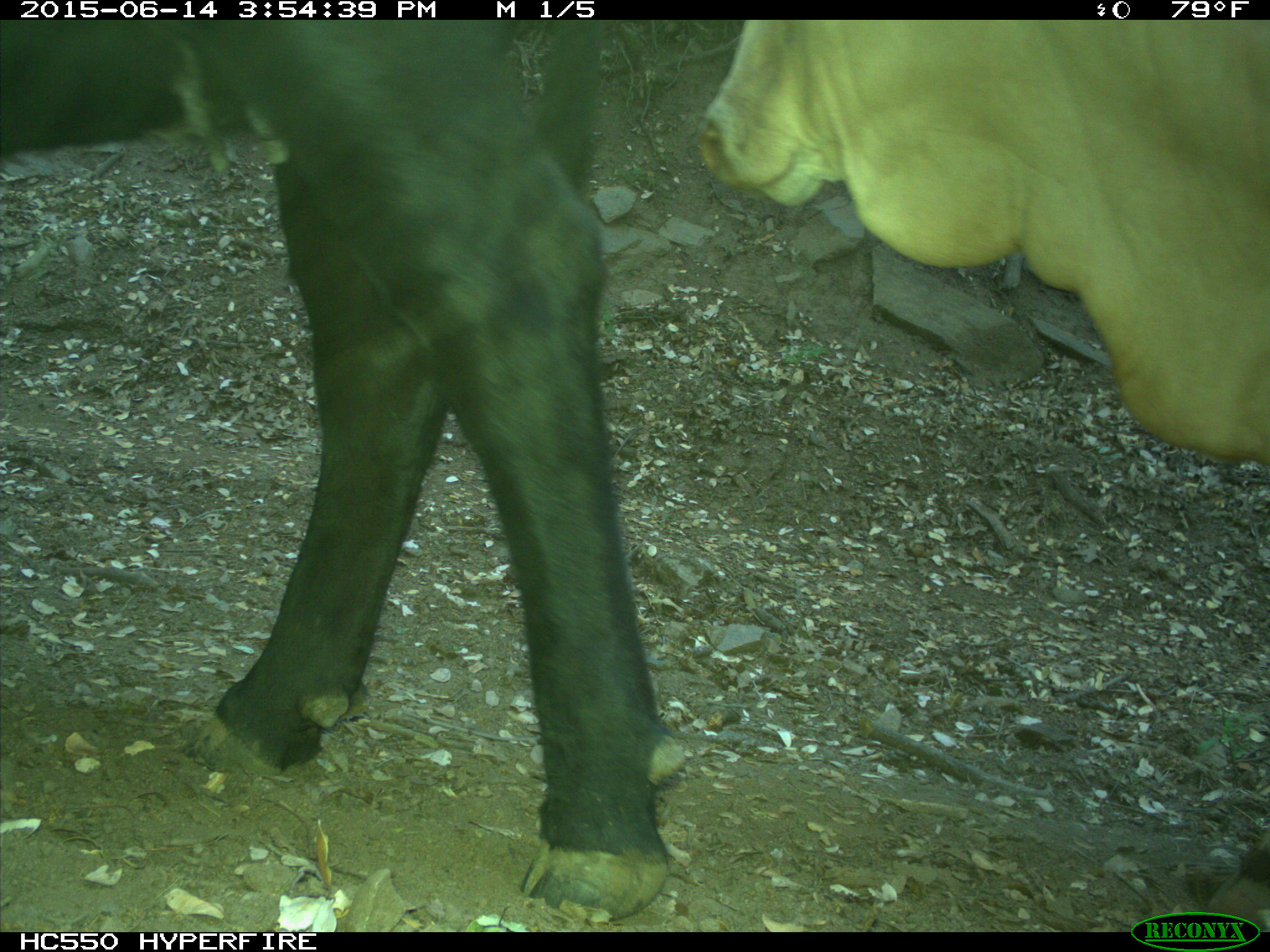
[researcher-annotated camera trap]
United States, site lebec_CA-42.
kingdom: Animalia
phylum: Chordata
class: Mammalia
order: Artiodactyla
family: Bovidae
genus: Bos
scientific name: Bos taurus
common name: domestic cow